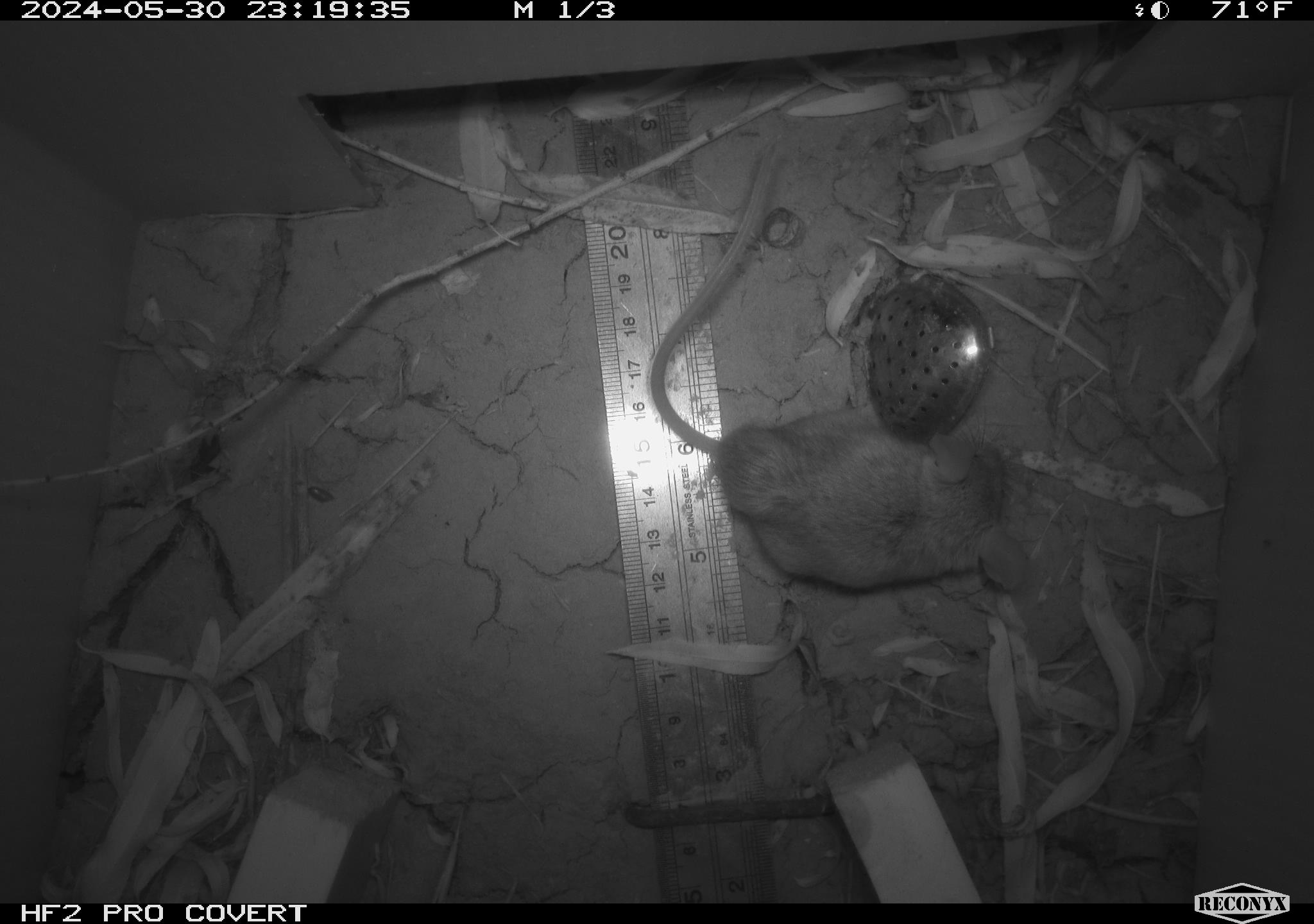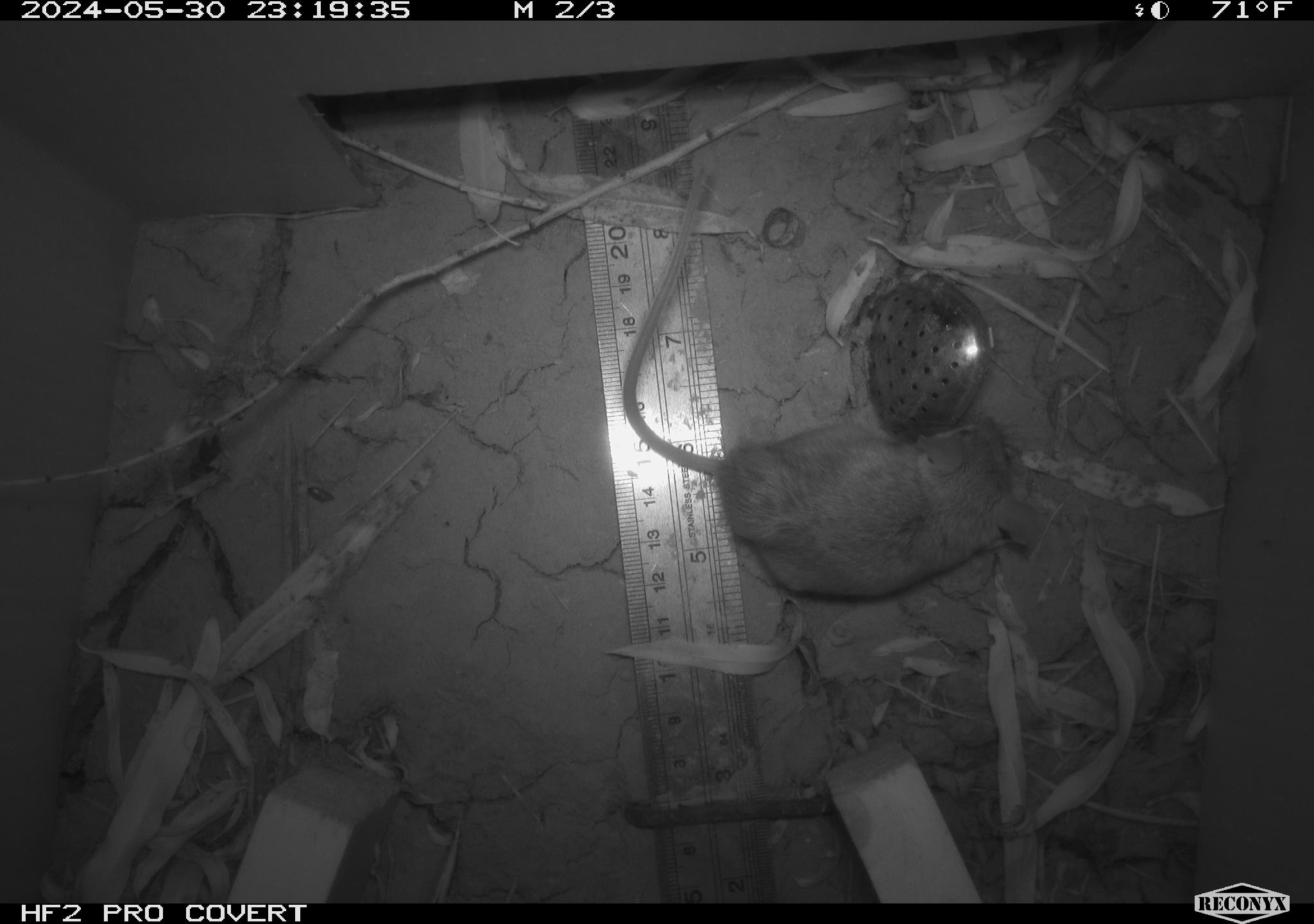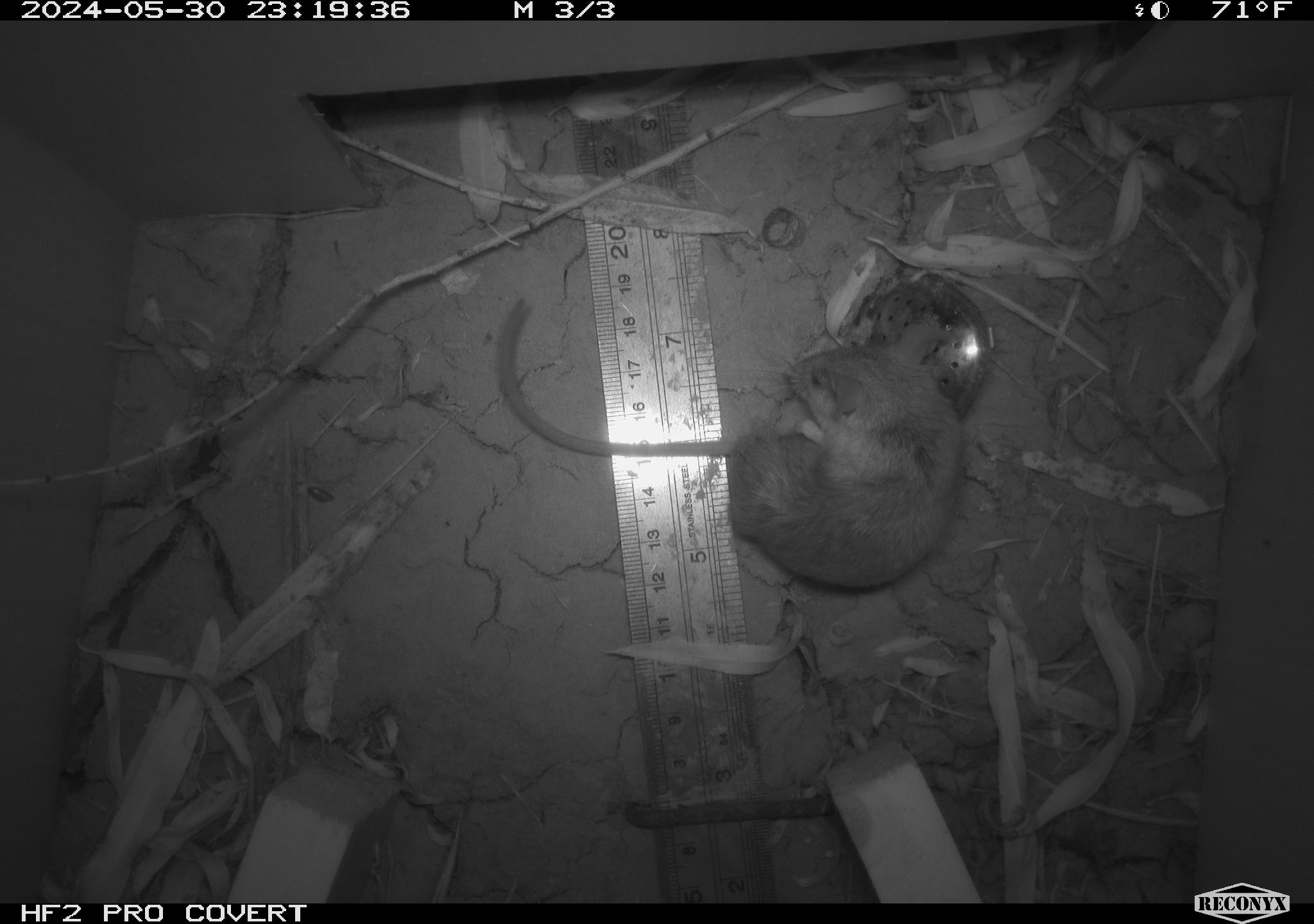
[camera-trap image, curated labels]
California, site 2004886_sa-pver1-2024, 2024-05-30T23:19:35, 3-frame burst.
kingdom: Animalia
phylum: Chordata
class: Mammalia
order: Rodentia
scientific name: Rodentia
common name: mouse species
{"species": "mouse species (Rodentia)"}